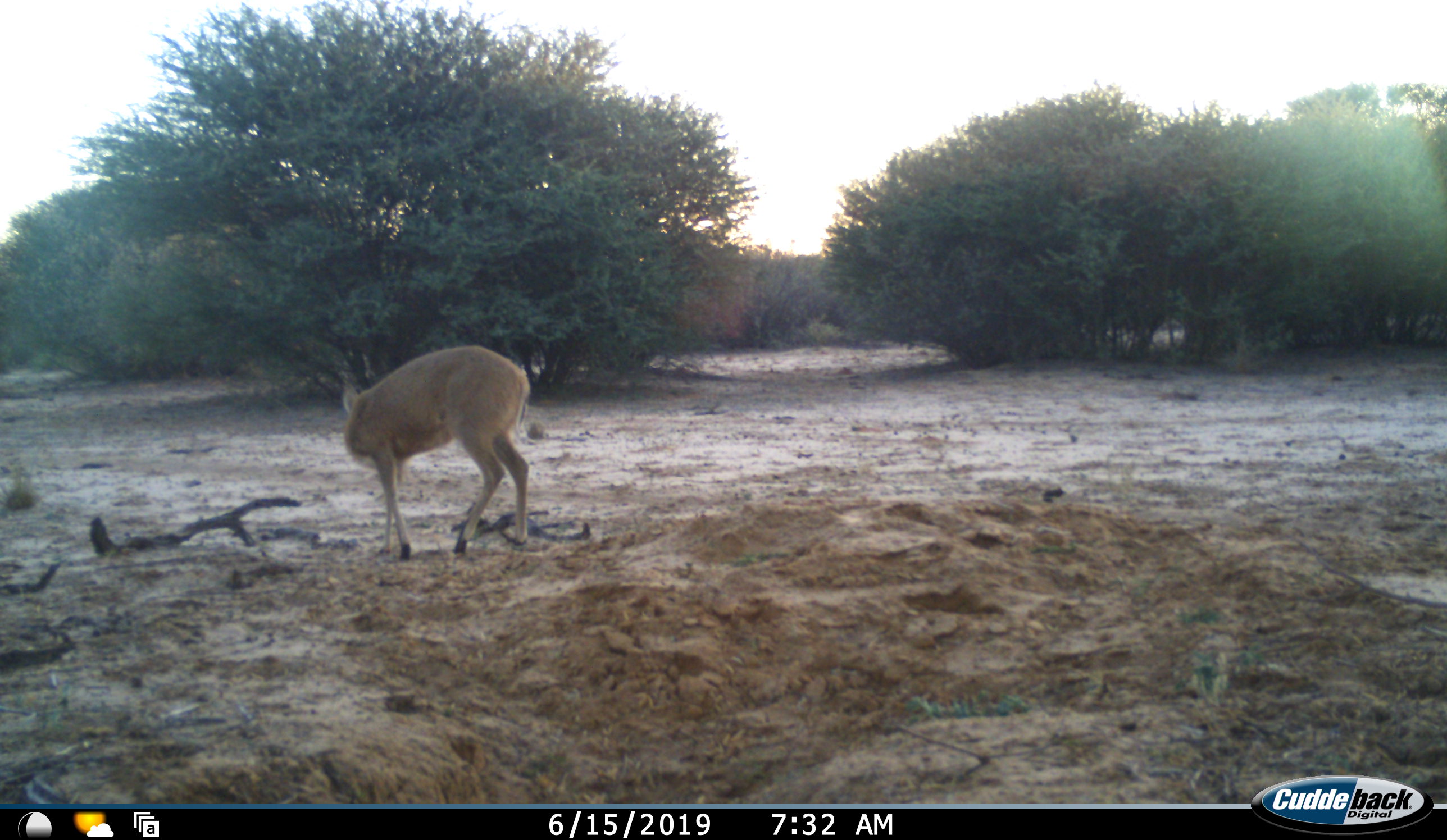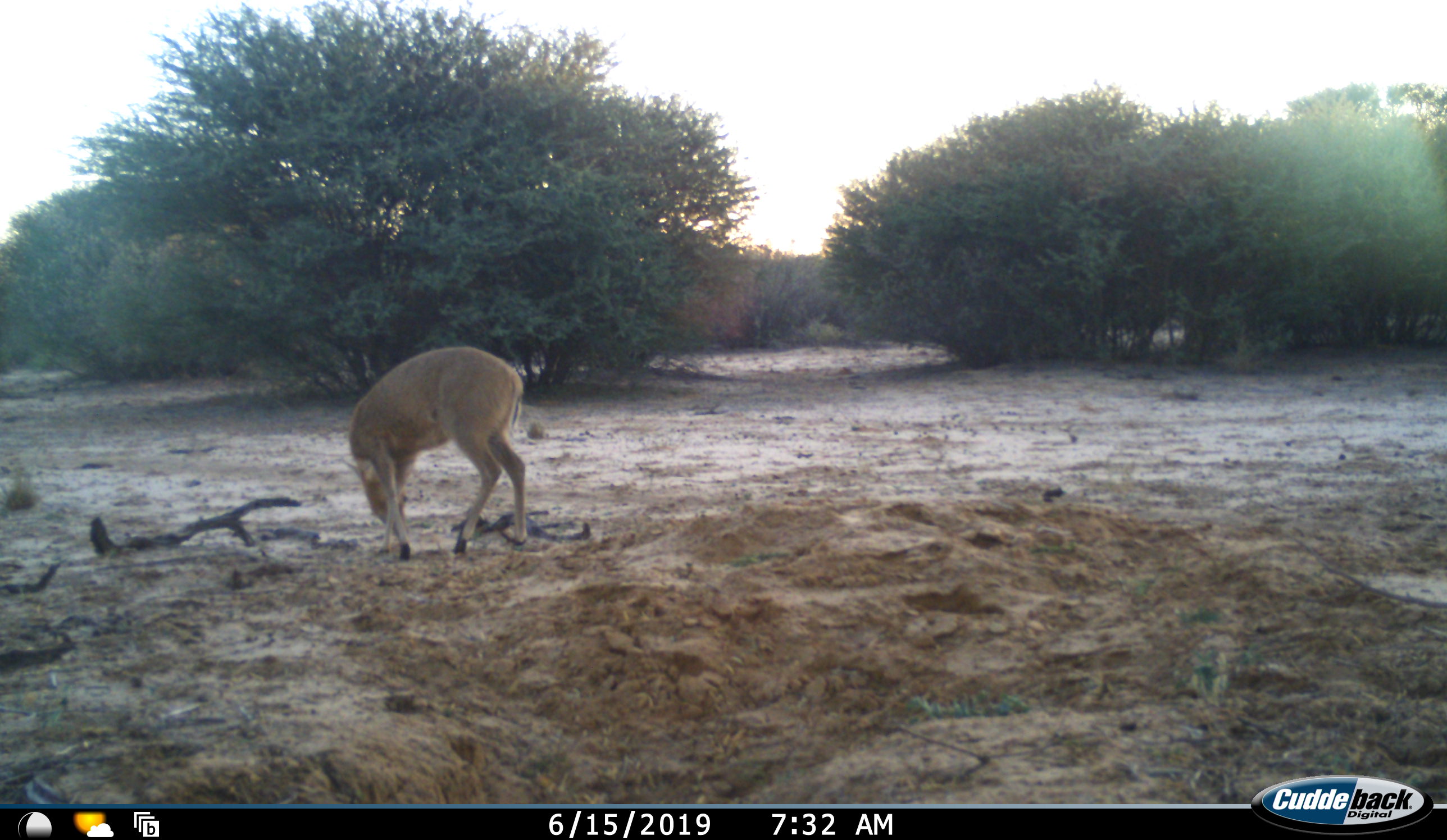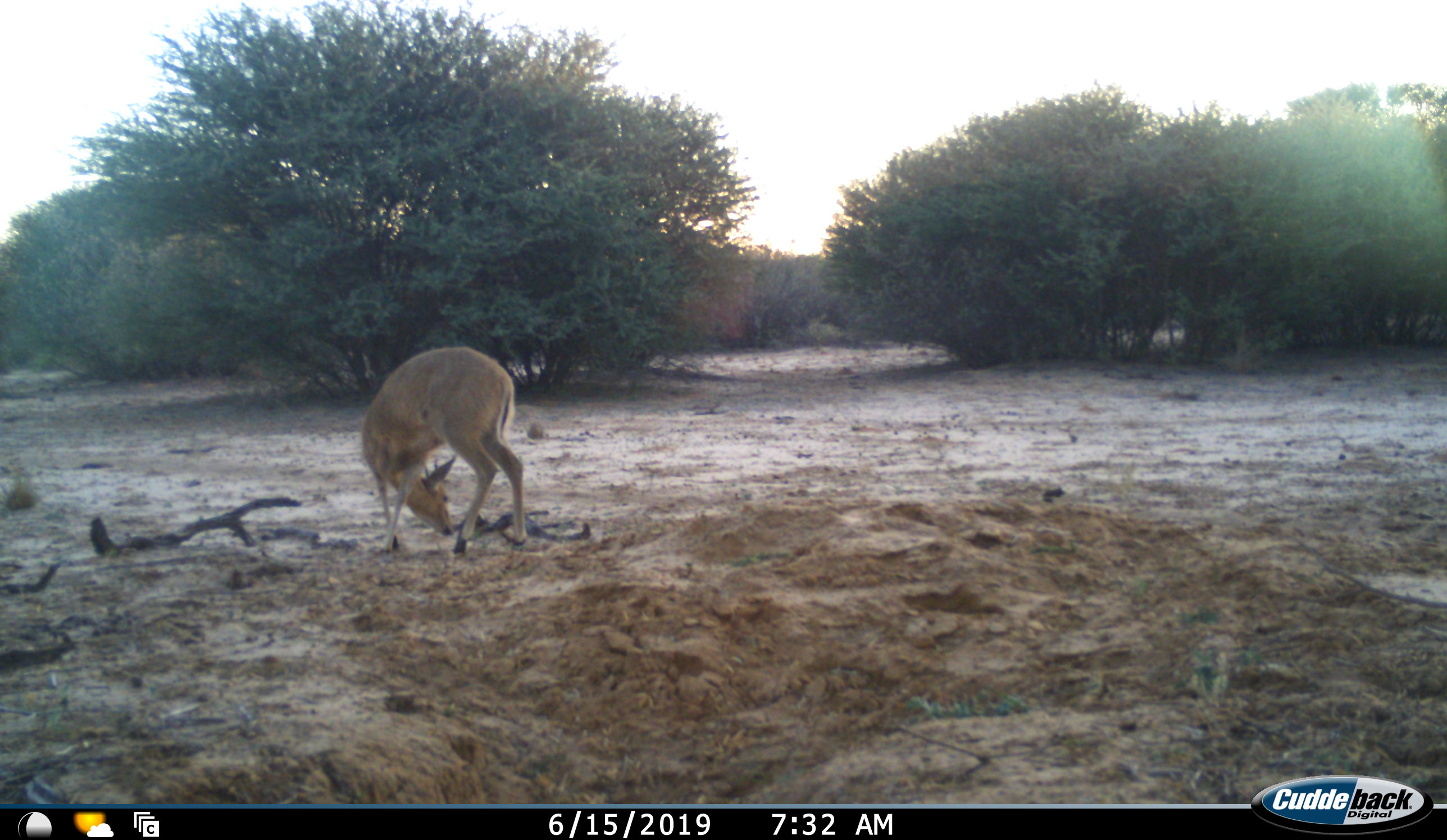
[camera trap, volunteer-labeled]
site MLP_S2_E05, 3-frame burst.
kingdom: Animalia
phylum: Chordata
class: Mammalia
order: Artiodactyla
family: Bovidae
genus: Sylvicapra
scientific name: Sylvicapra grimmia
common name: common duiker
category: duikercommongrey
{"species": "duikercommongrey (common duiker) (Sylvicapra grimmia)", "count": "1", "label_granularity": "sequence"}